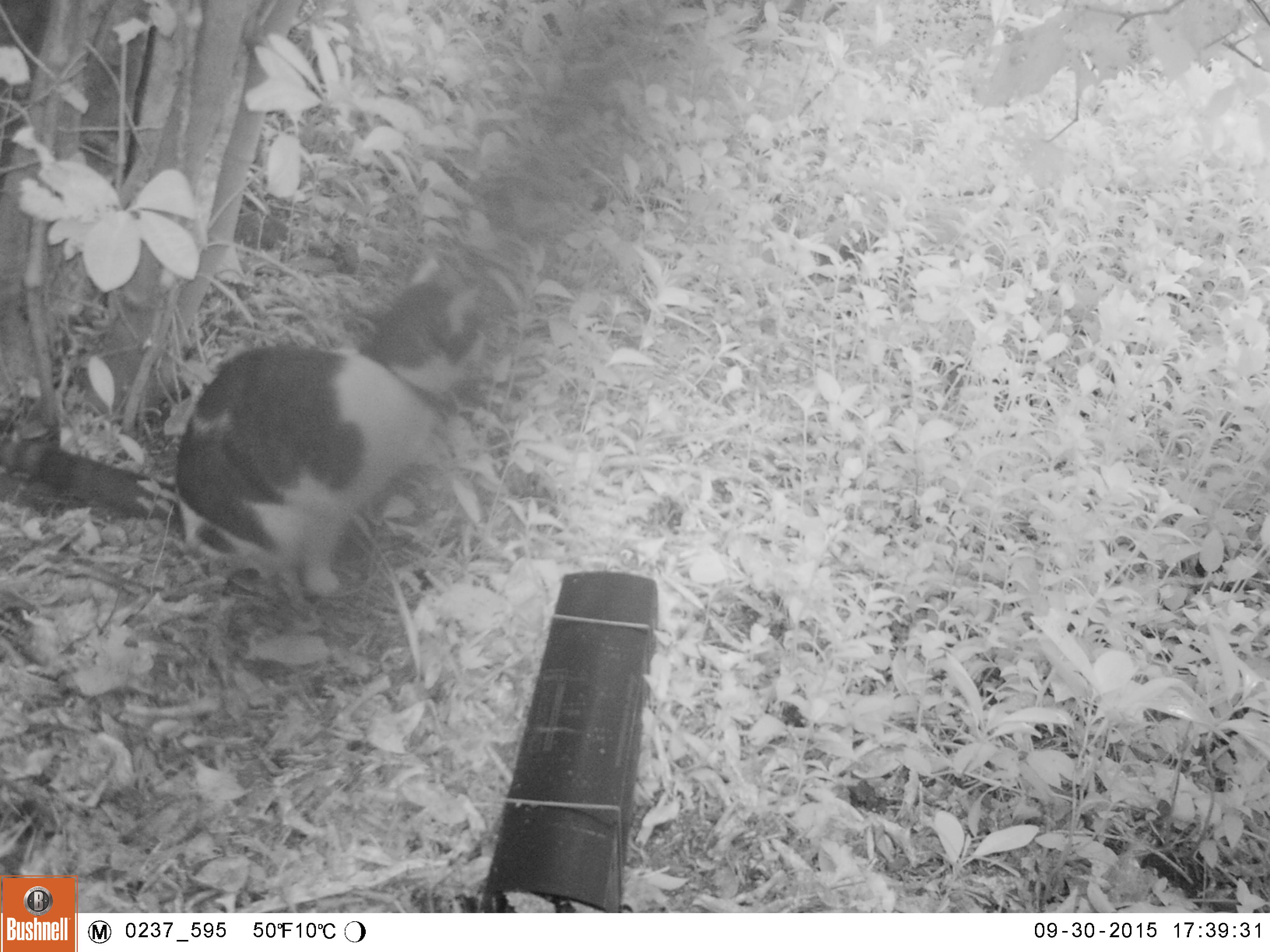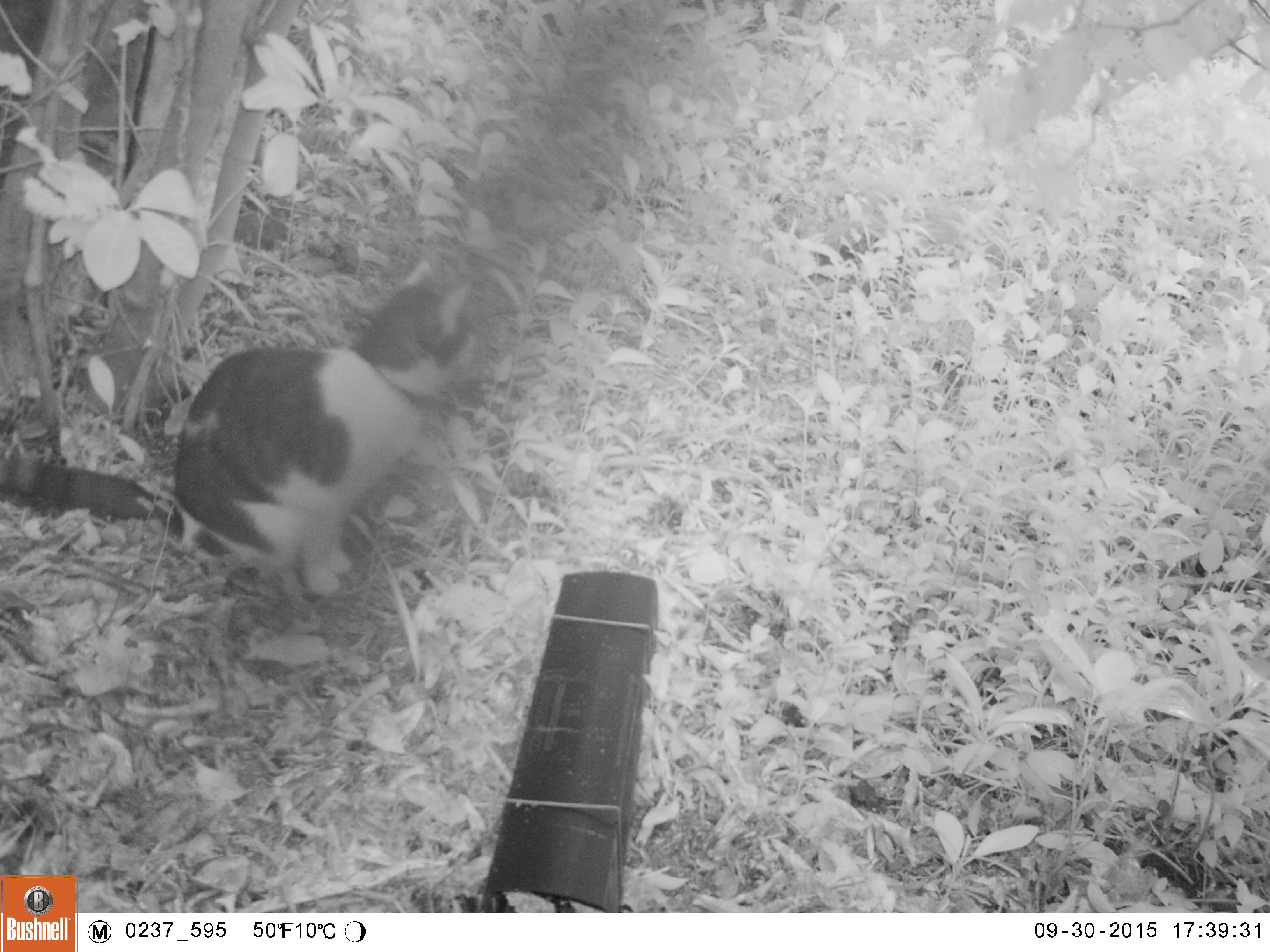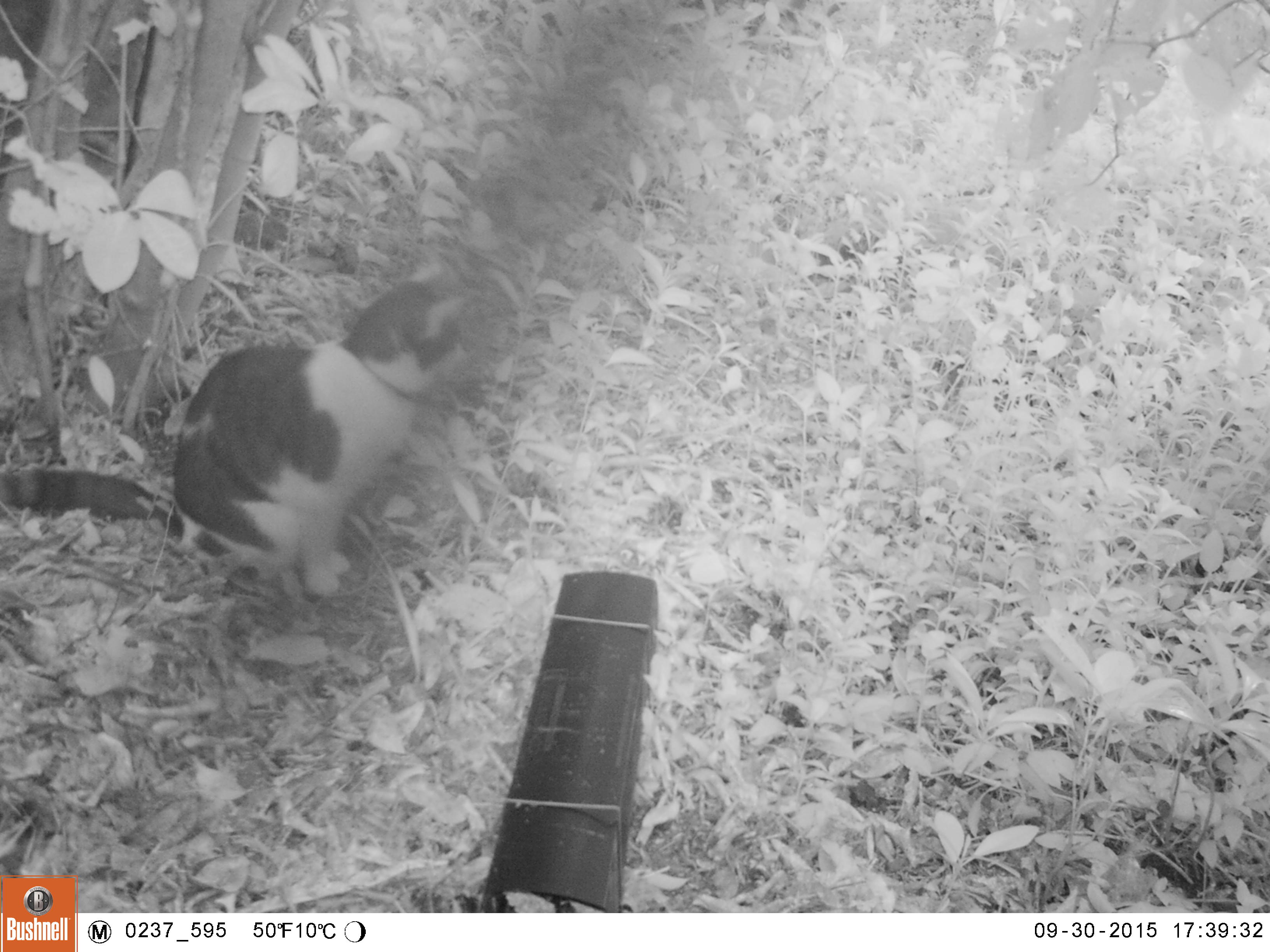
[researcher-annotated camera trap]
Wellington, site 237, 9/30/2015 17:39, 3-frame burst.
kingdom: Animalia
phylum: Chordata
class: Mammalia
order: Carnivora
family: Felidae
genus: Felis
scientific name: Felis catus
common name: cat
Cat (Felis catus).